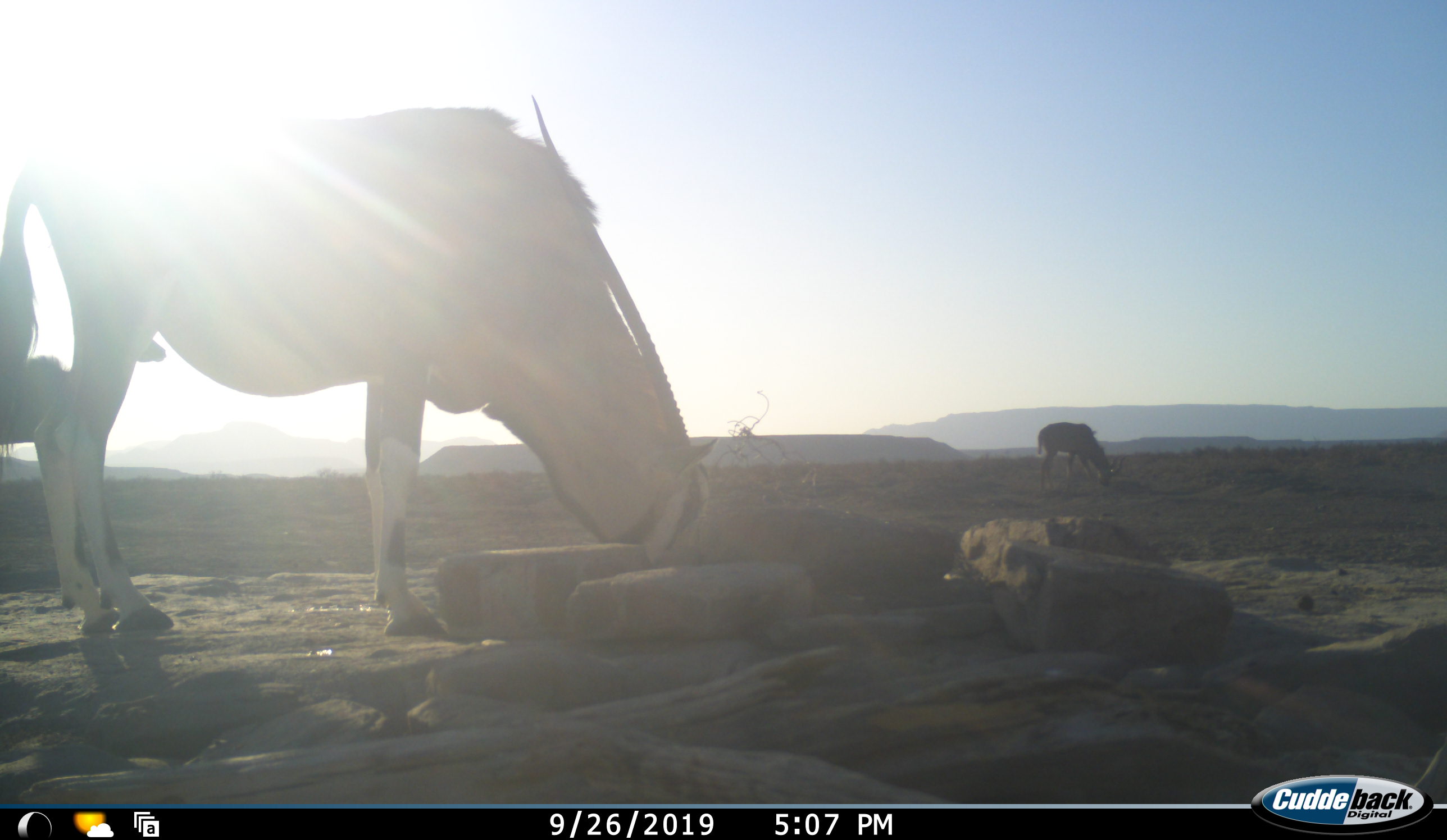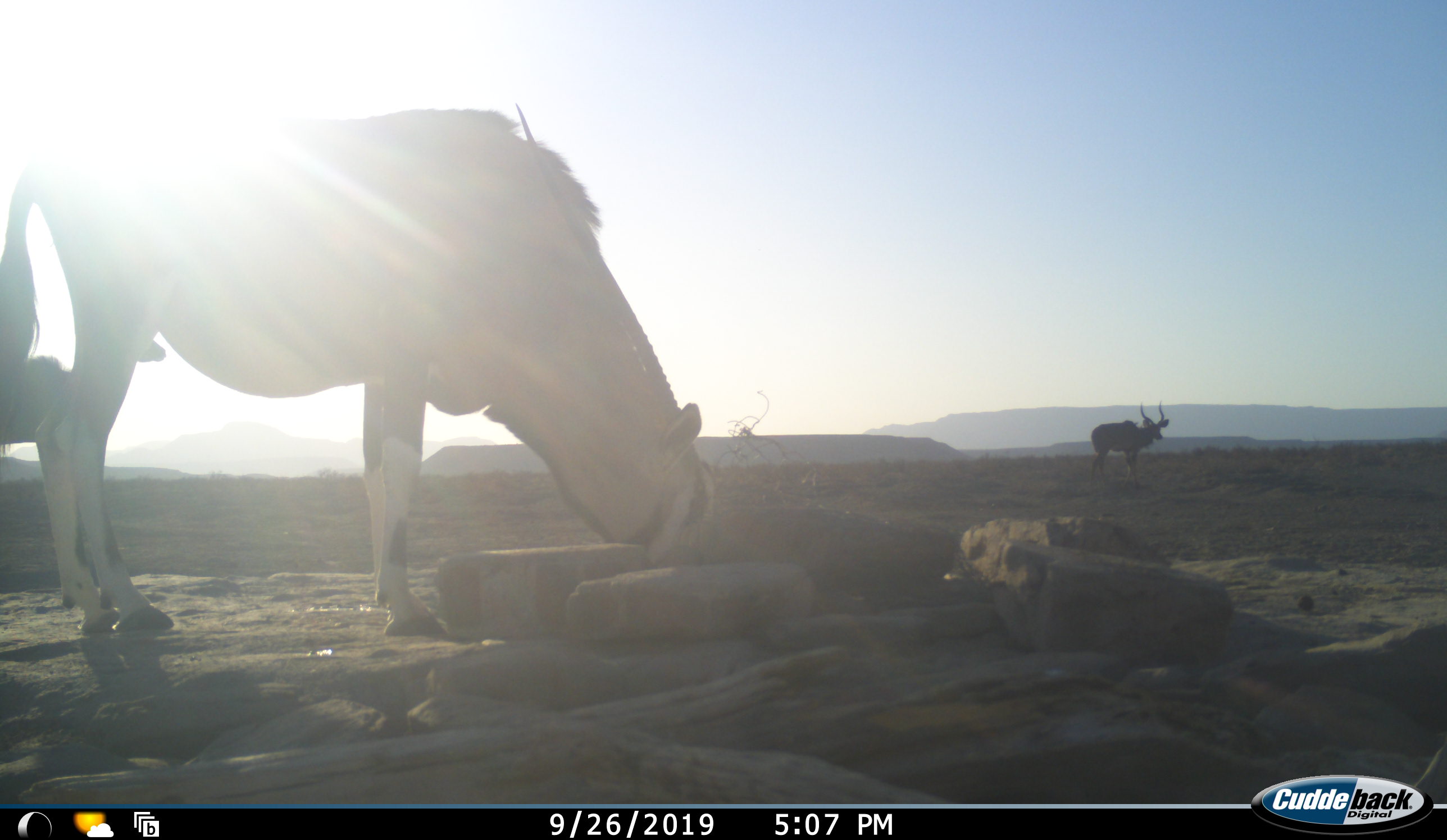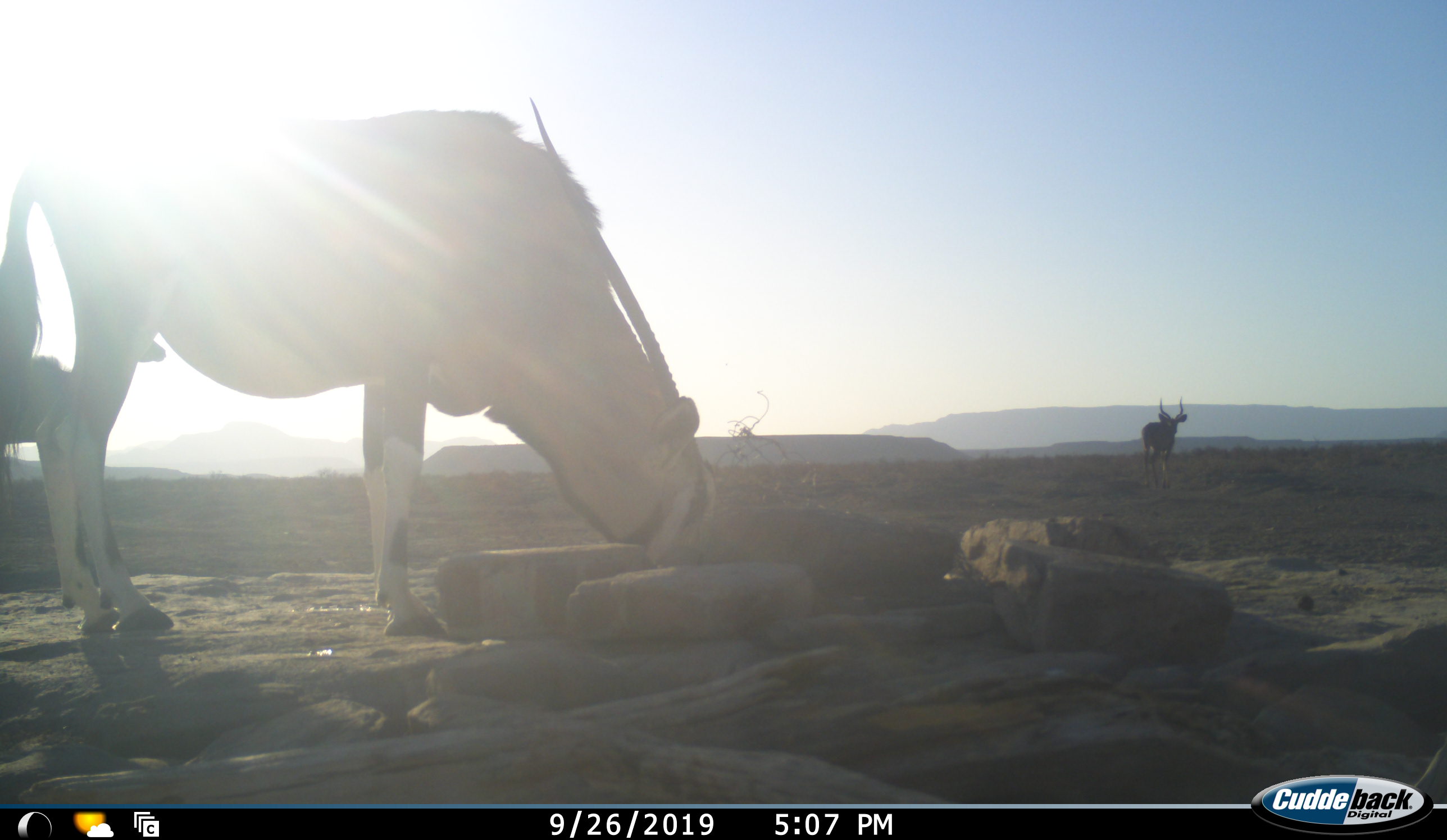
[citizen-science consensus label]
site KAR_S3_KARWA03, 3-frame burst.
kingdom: Animalia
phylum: Chordata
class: Mammalia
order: Artiodactyla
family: Bovidae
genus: Oryx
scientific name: Oryx gazella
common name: gemsbok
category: oryx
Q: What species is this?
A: Oryx (gemsbok) (Oryx gazella).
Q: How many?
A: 1.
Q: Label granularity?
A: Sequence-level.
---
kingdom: Animalia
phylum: Chordata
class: Mammalia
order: Artiodactyla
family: Bovidae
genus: Tragelaphus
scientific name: Tragelaphus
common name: kudu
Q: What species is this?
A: Kudu (Tragelaphus).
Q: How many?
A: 2.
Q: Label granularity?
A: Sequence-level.